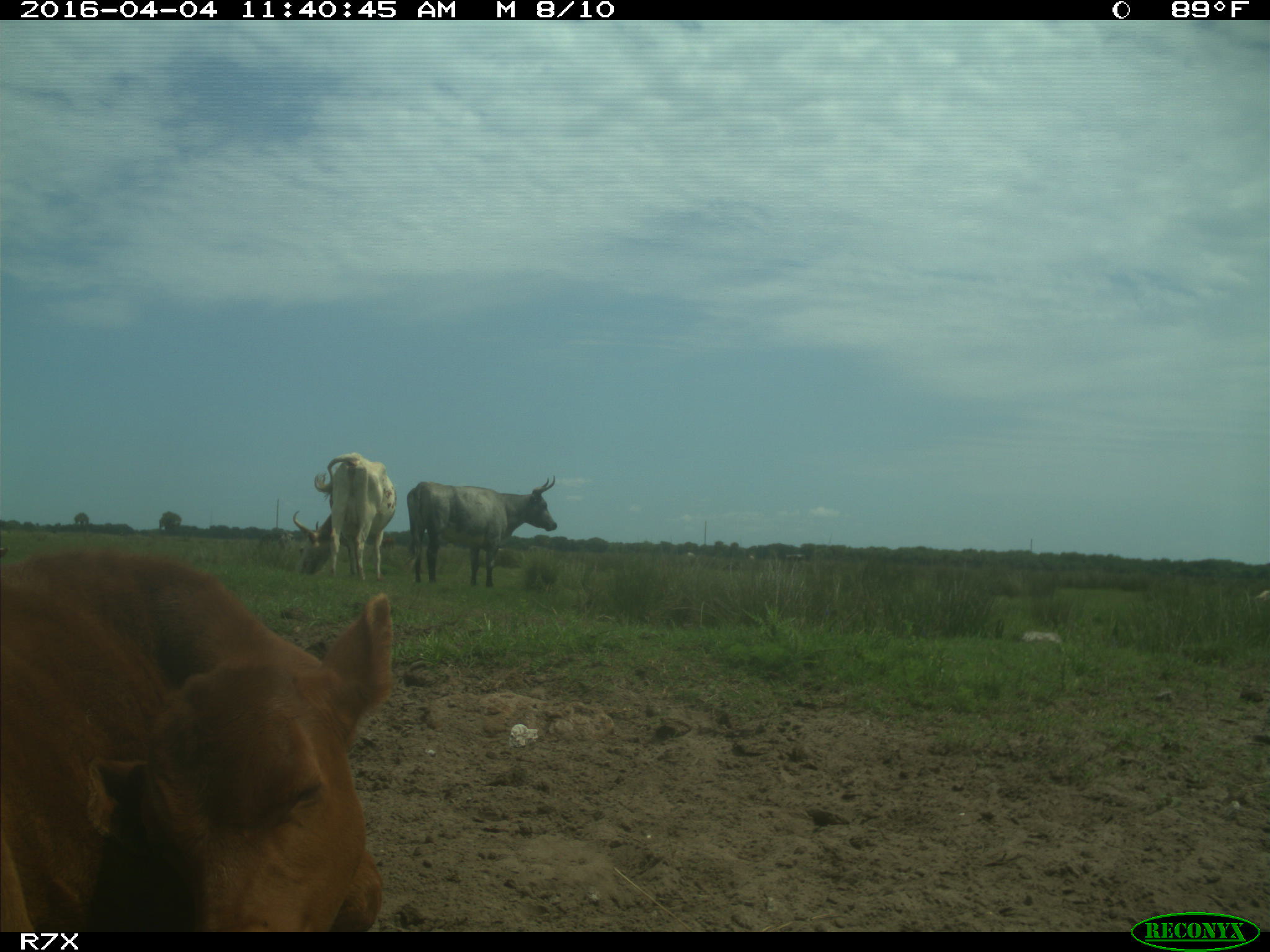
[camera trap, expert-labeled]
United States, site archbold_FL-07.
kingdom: Animalia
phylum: Chordata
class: Mammalia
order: Artiodactyla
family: Bovidae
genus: Bos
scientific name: Bos taurus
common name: domestic cow